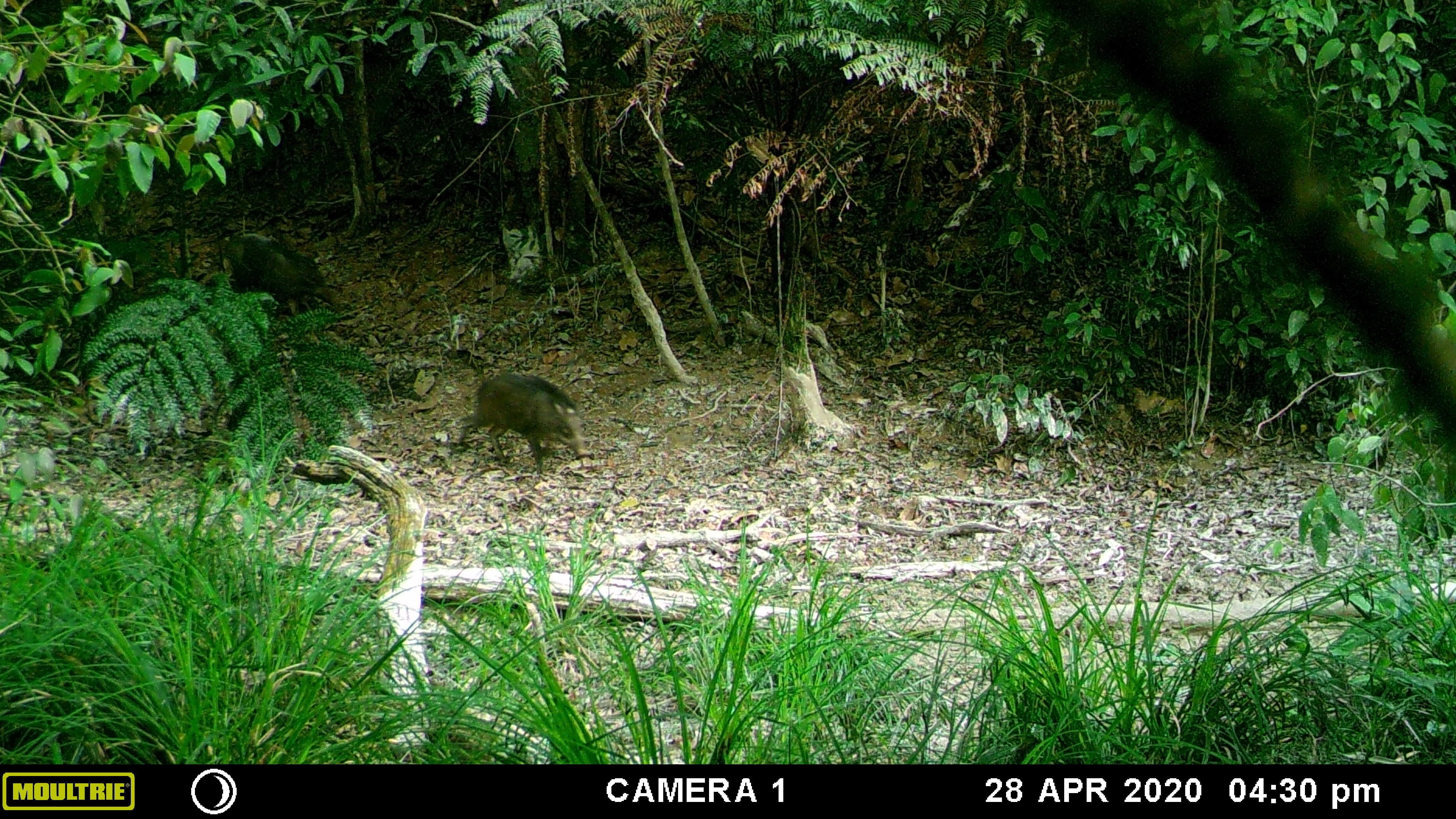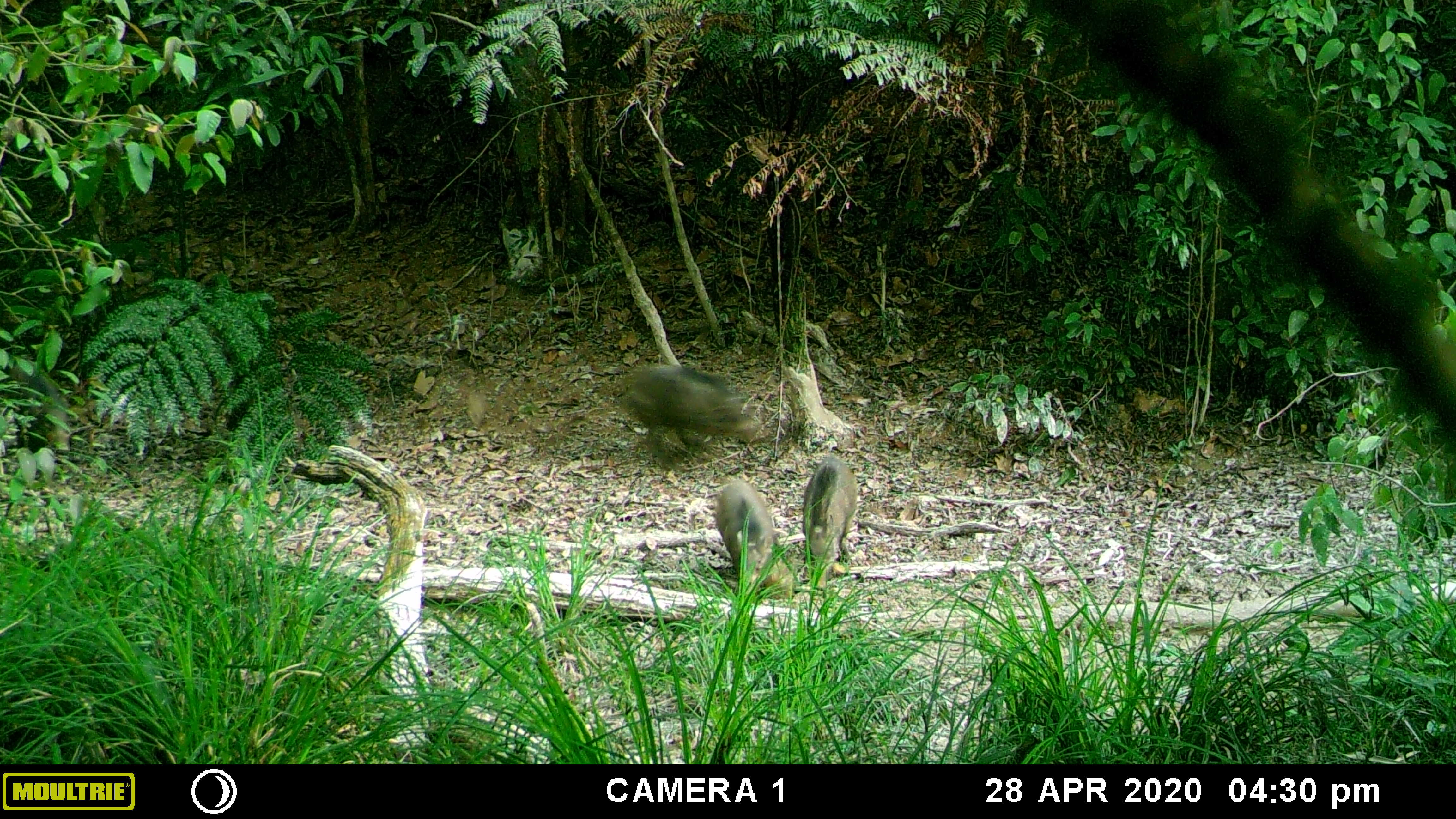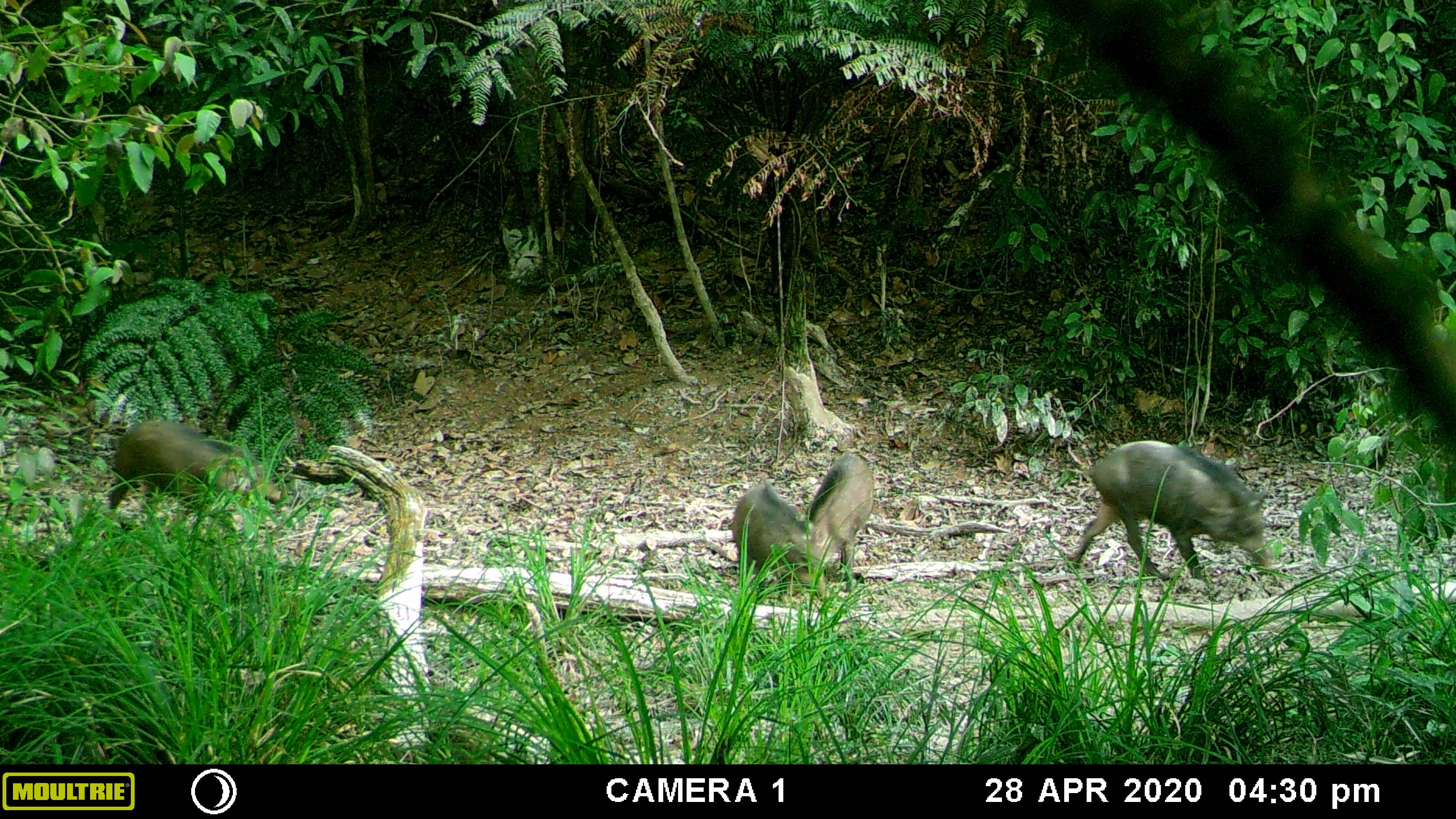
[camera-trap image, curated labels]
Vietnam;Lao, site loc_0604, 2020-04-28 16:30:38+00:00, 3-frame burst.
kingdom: Animalia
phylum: Chordata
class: Mammalia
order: Artiodactyla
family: Suidae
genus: Sus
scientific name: Sus scrofa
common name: eurasian wild pig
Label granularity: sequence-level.